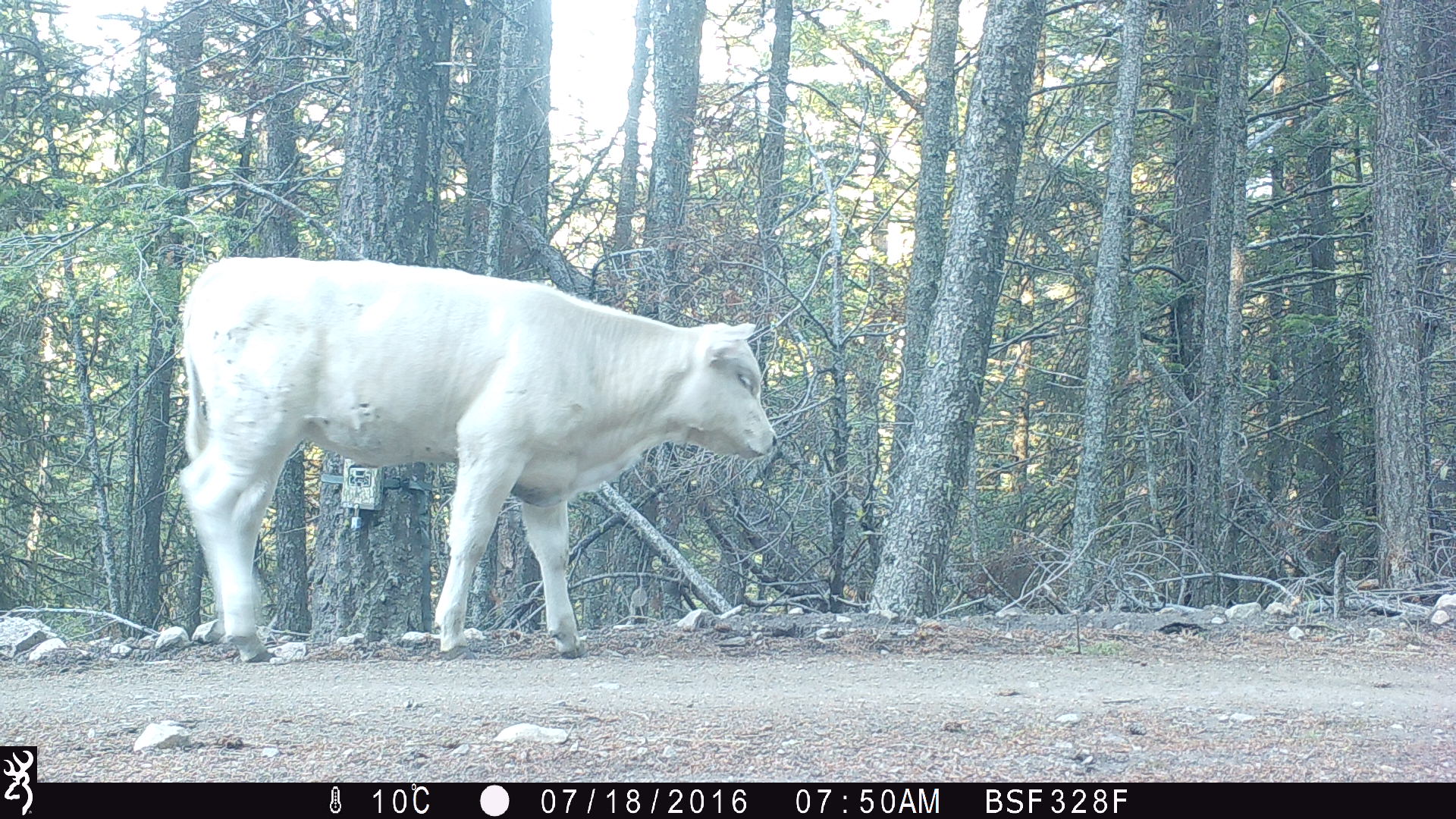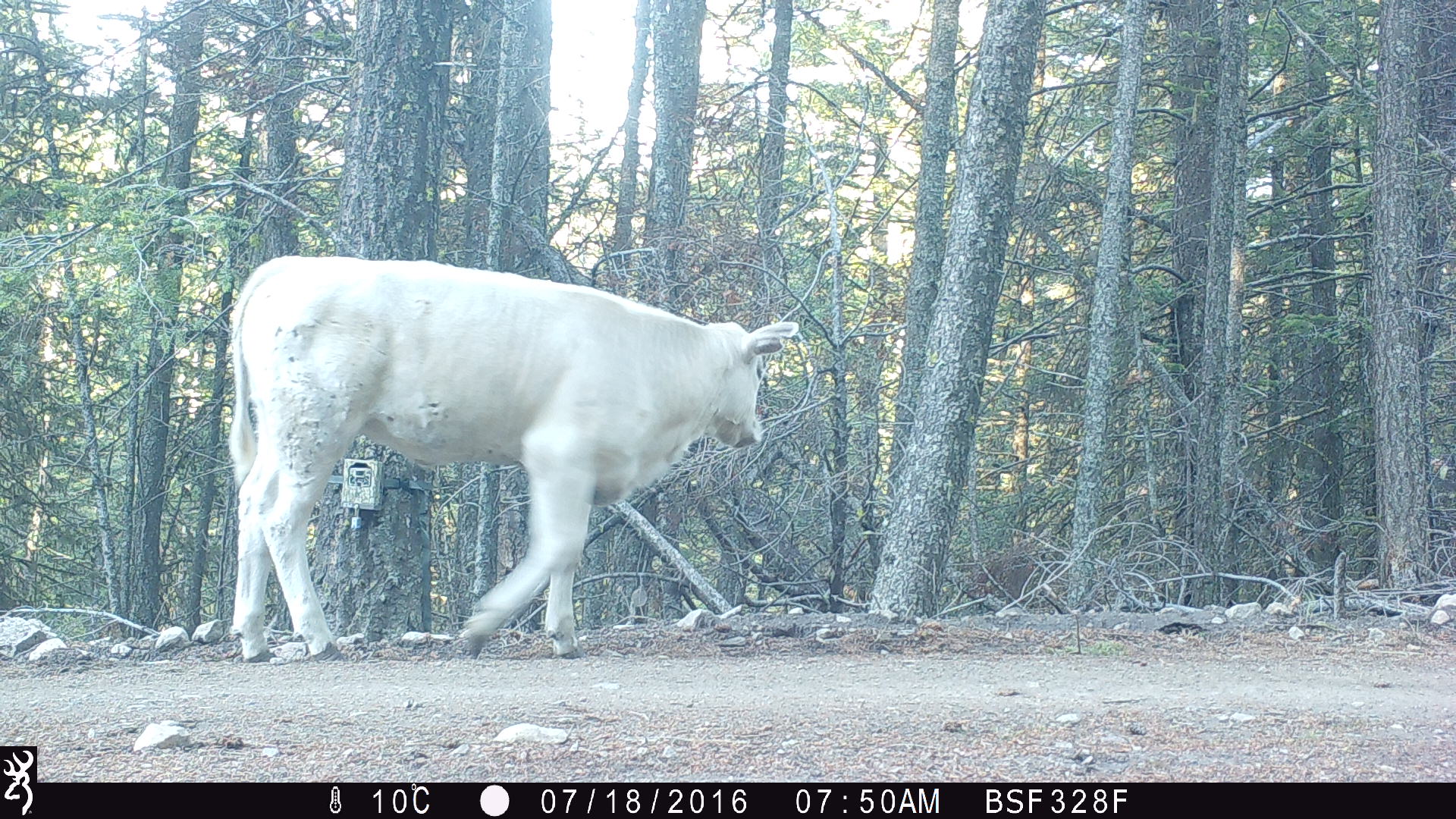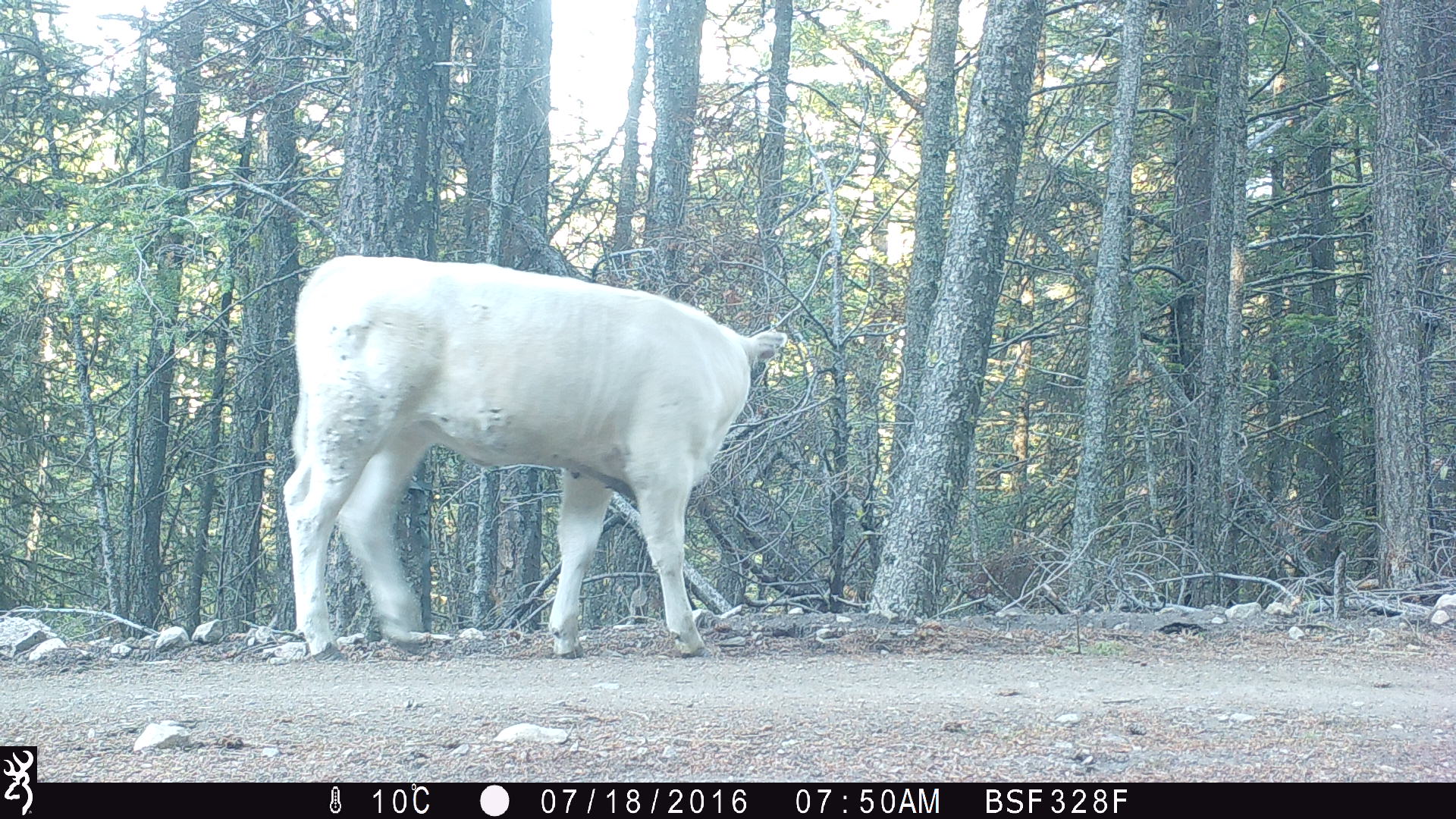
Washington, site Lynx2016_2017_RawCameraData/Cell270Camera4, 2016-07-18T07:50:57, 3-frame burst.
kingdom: Animalia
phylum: Chordata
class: Mammalia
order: Artiodactyla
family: Bovidae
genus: Bos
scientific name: Bos taurus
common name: domestic cattle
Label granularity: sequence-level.